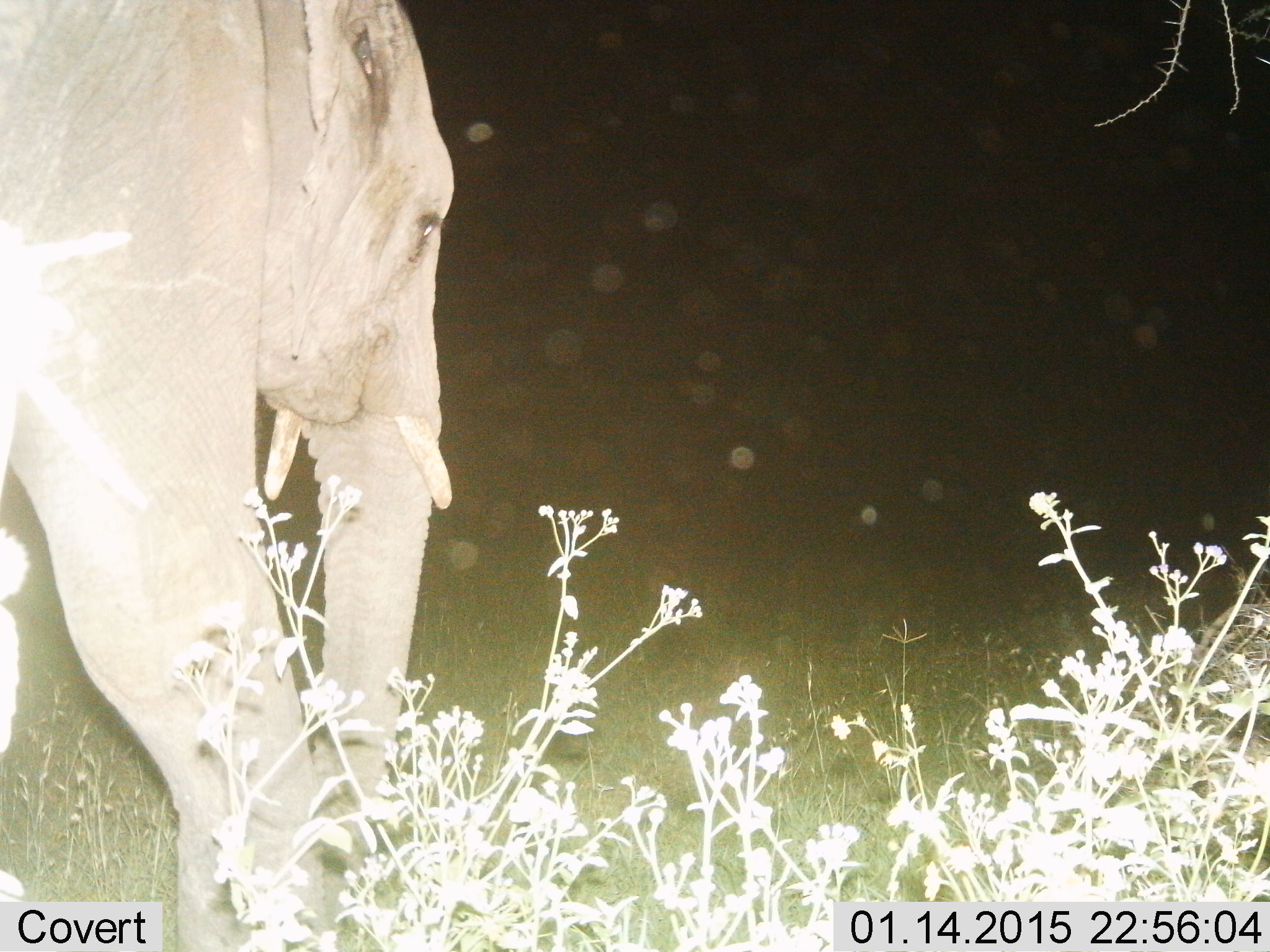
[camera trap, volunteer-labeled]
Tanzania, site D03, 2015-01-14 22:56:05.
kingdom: Animalia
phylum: Chordata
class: Mammalia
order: Proboscidea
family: Elephantidae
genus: Loxodonta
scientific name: Loxodonta africana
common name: african bush elephant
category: elephant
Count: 1.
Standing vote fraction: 20%.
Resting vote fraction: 0%.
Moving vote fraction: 80%.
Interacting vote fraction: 0%.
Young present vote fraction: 0%.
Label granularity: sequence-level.